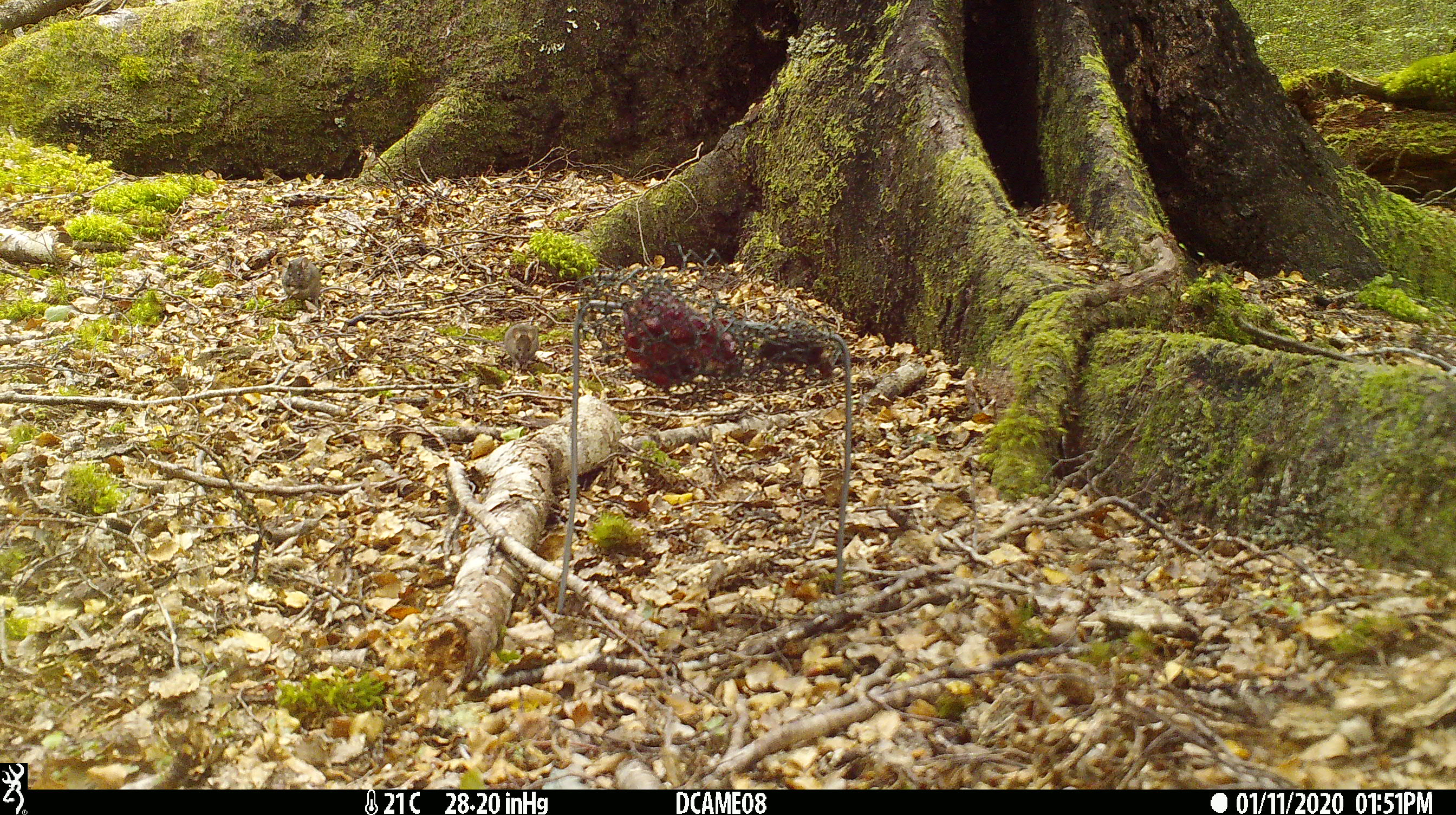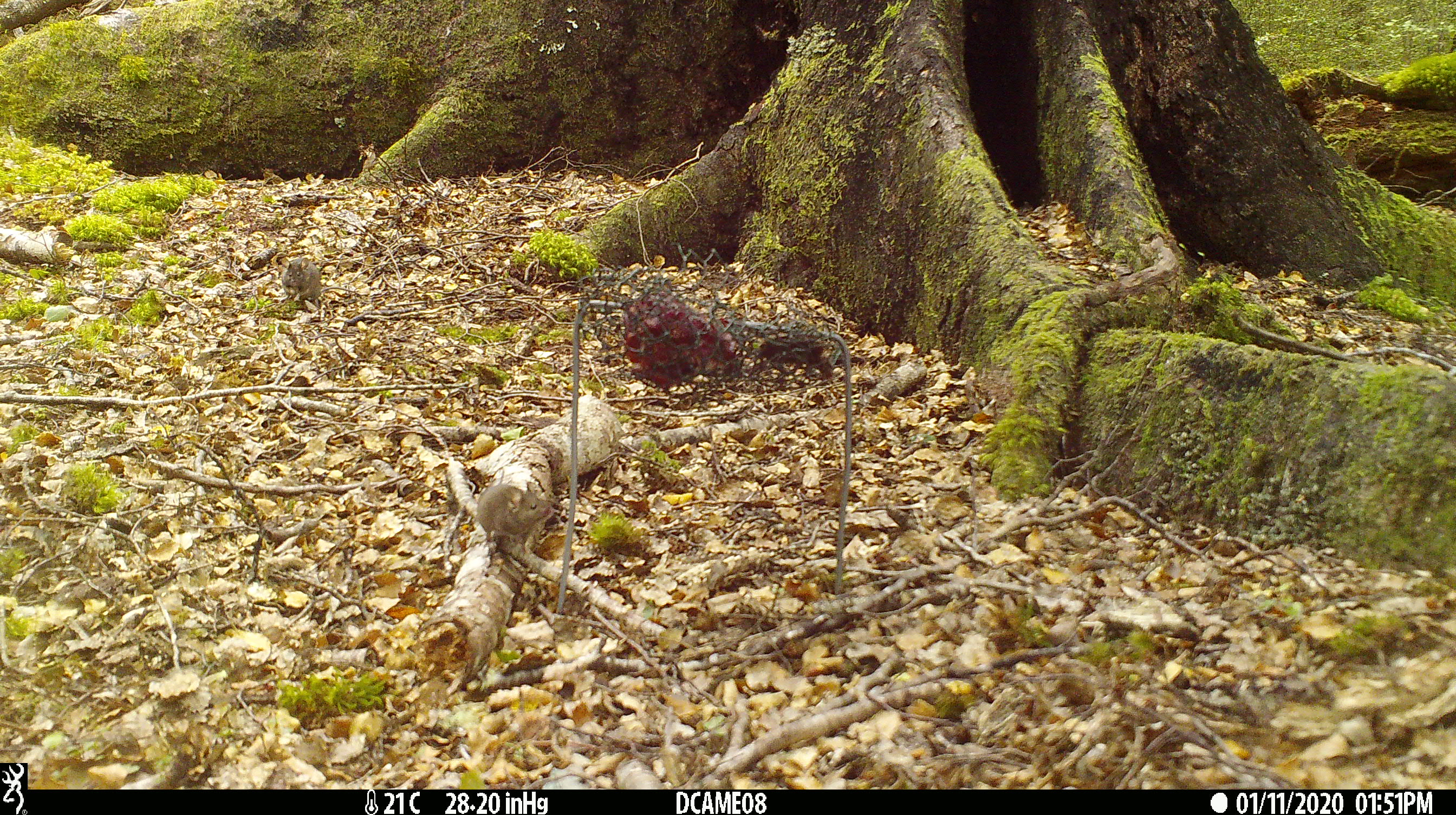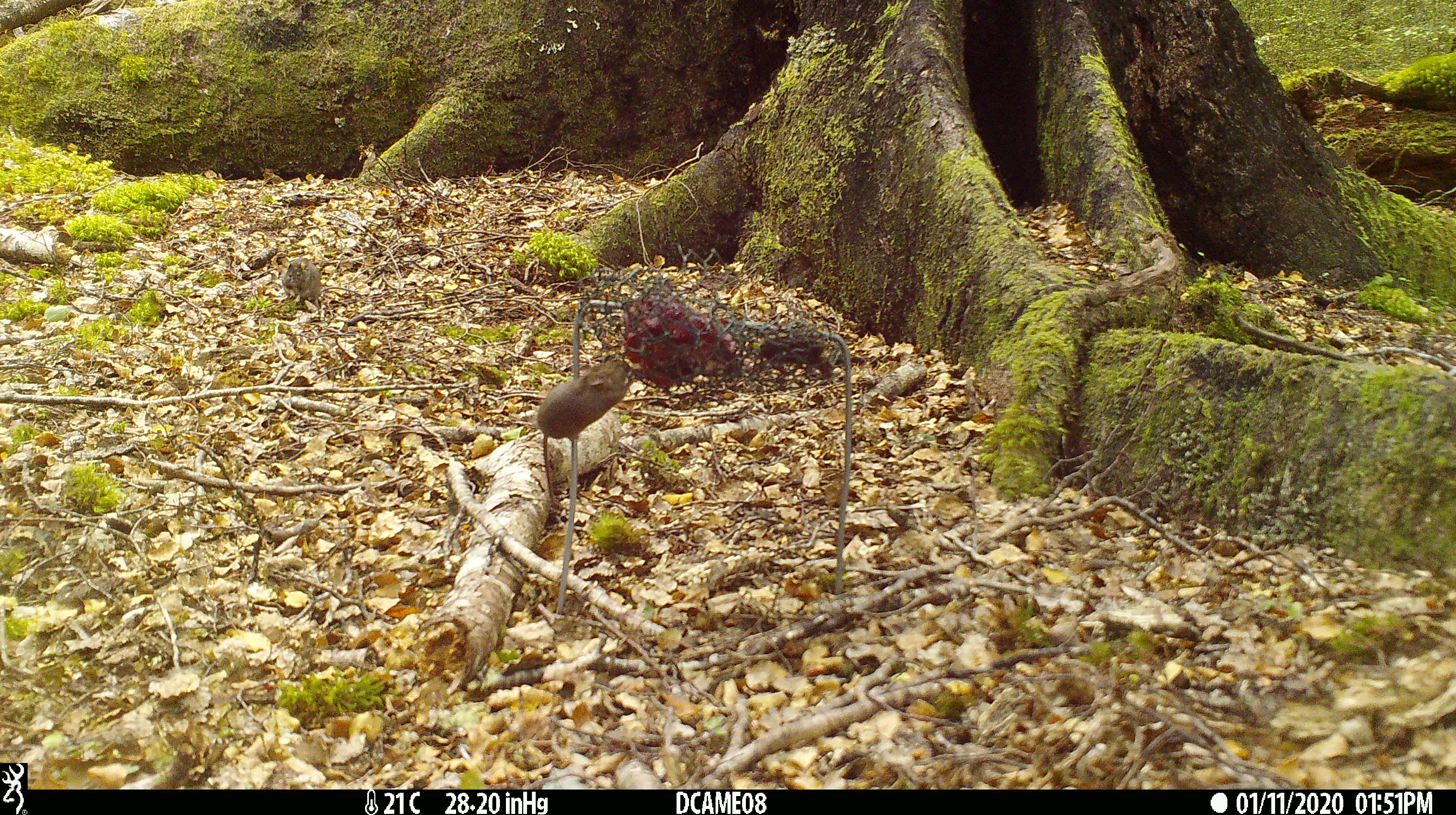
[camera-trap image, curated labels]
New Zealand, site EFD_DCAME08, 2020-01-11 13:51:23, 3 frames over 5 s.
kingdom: Animalia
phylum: Chordata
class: Mammalia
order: Rodentia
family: Muridae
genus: Mus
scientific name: Mus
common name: mouse